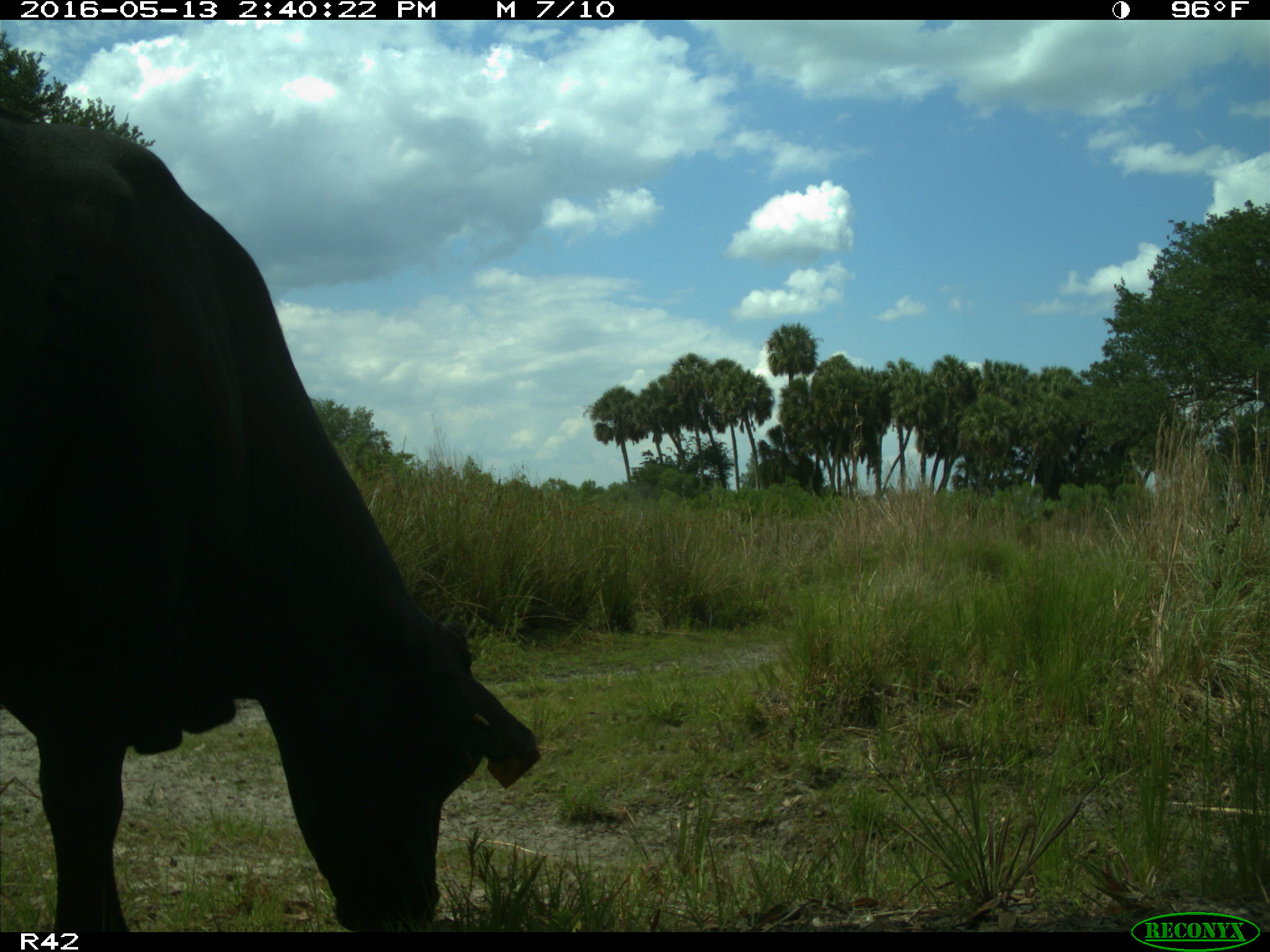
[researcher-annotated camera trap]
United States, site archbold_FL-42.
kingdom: Animalia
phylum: Chordata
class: Mammalia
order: Artiodactyla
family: Bovidae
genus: Bos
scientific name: Bos taurus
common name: domestic cow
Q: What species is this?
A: Bos taurus (domestic cow).